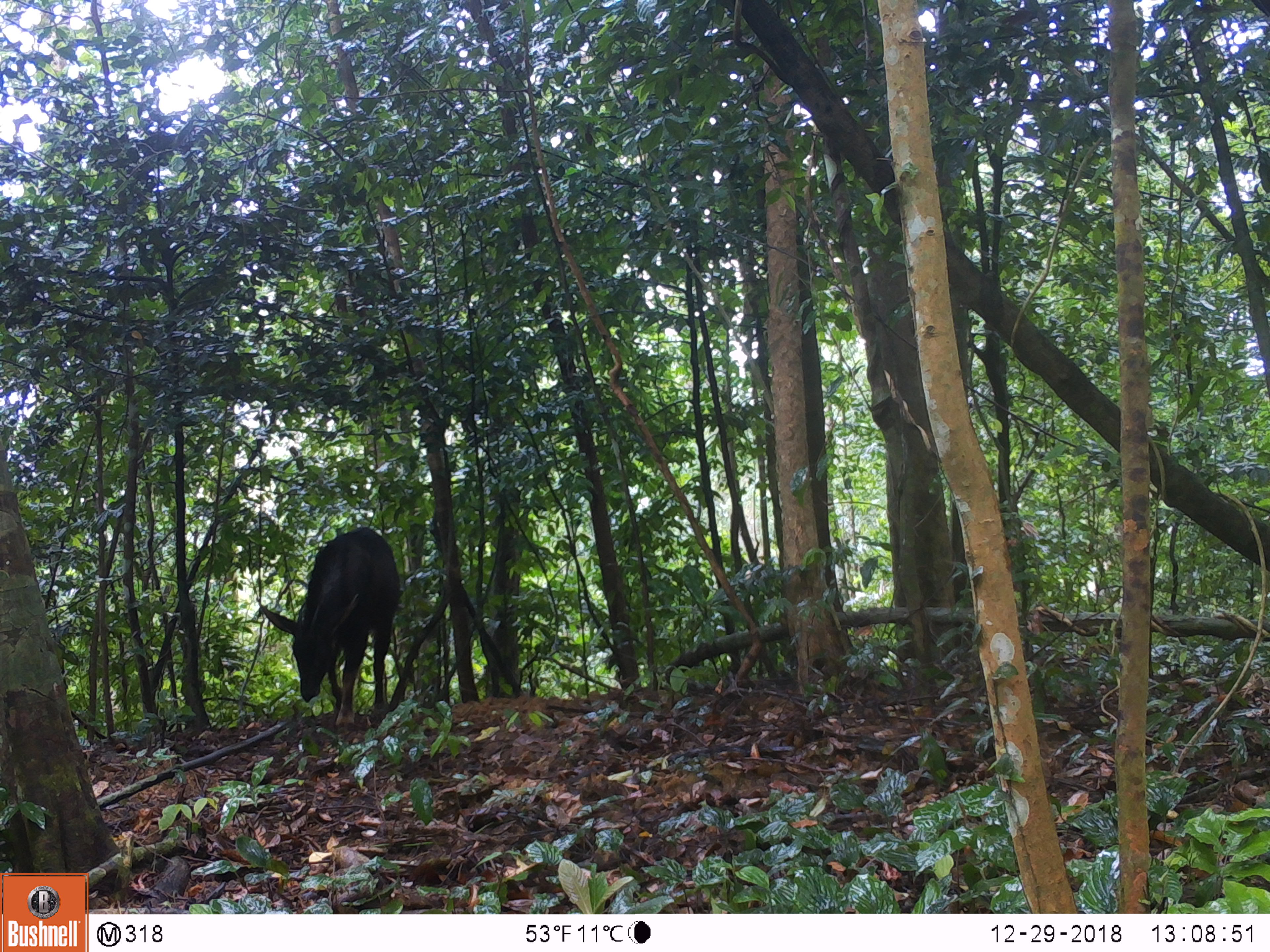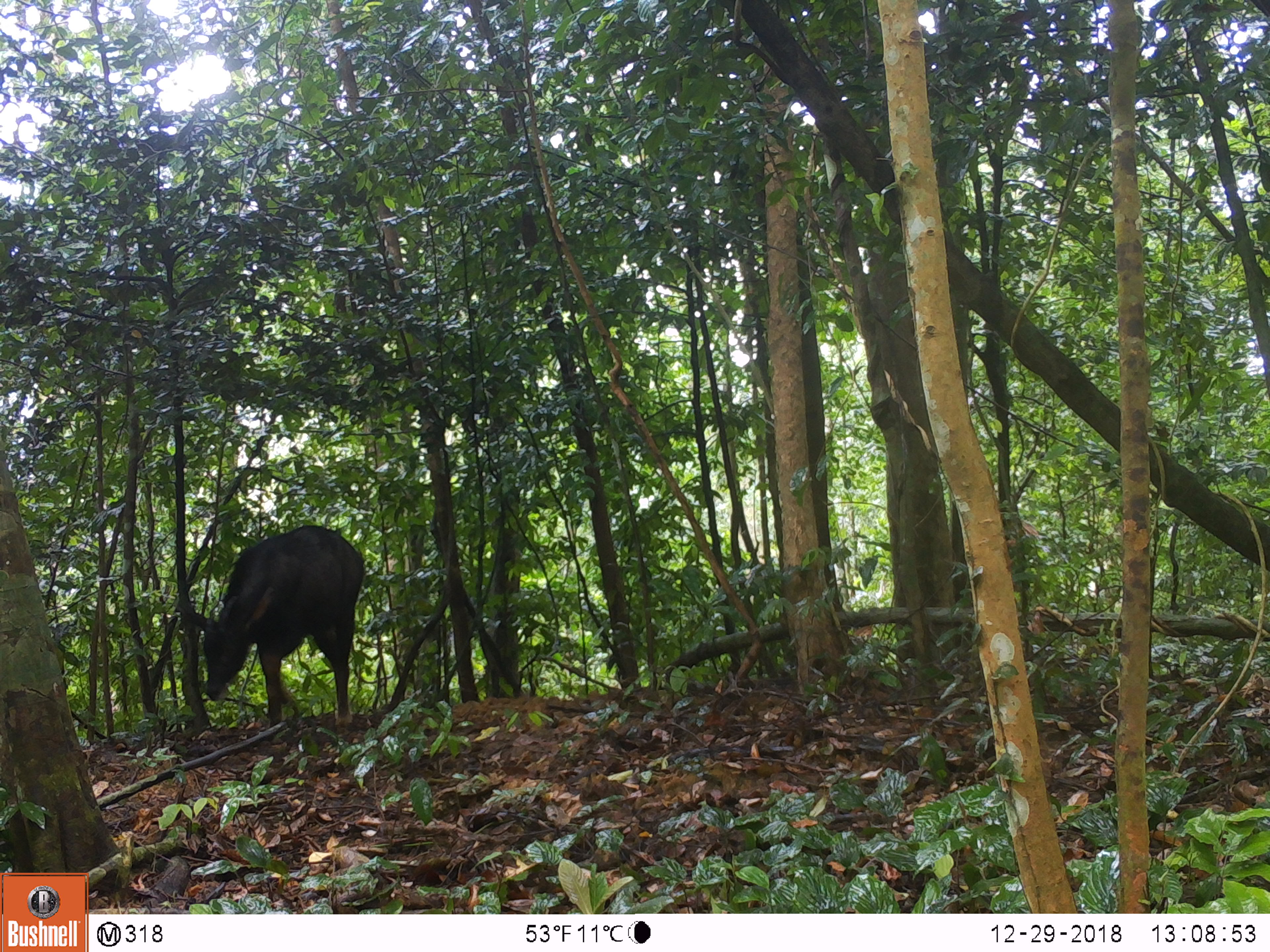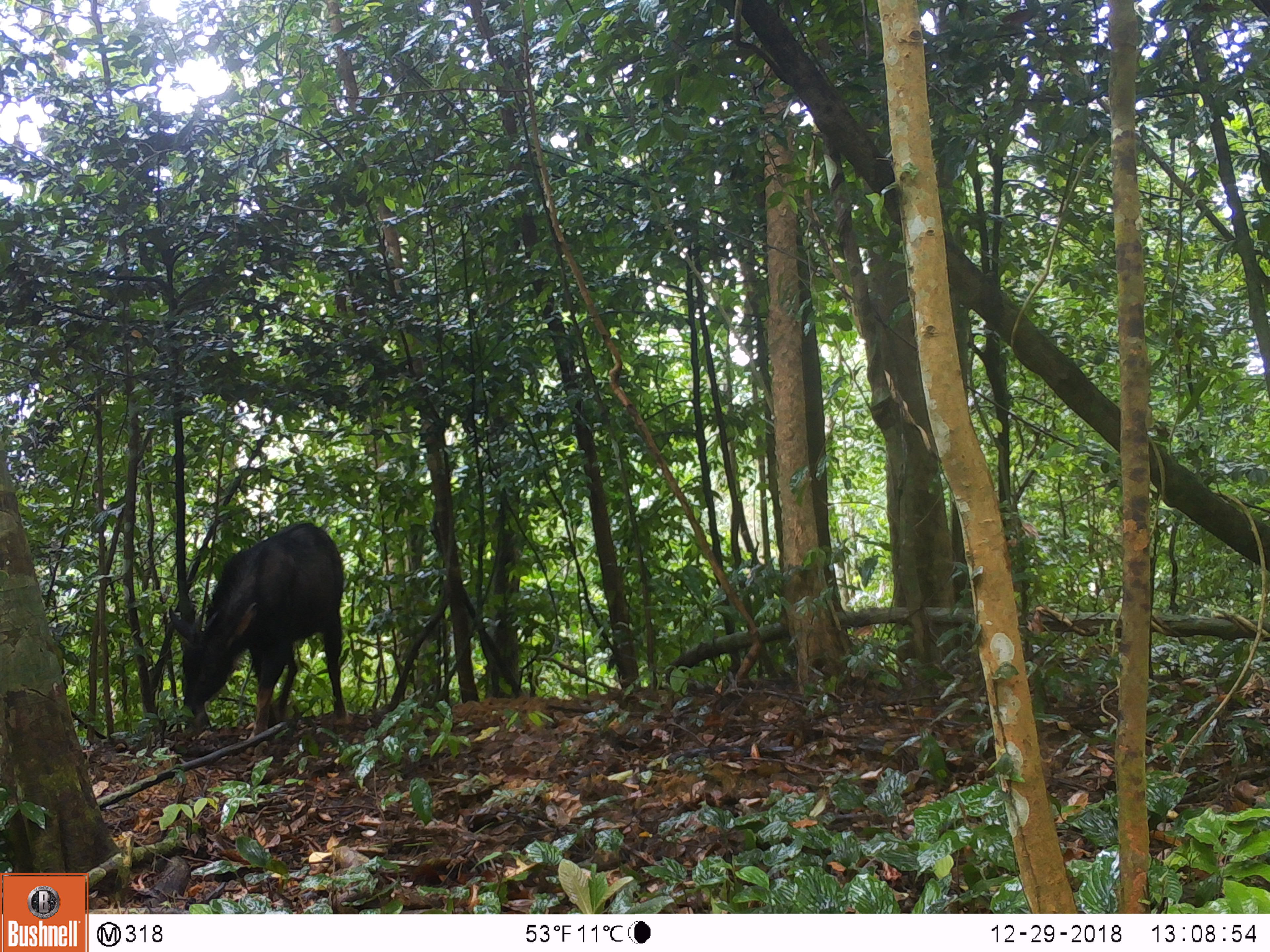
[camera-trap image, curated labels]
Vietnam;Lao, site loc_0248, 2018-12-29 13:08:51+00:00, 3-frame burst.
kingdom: Animalia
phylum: Chordata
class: Mammalia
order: Artiodactyla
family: Bovidae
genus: Capricornis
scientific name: Capricornis sumatraensis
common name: chinese serow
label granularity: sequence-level